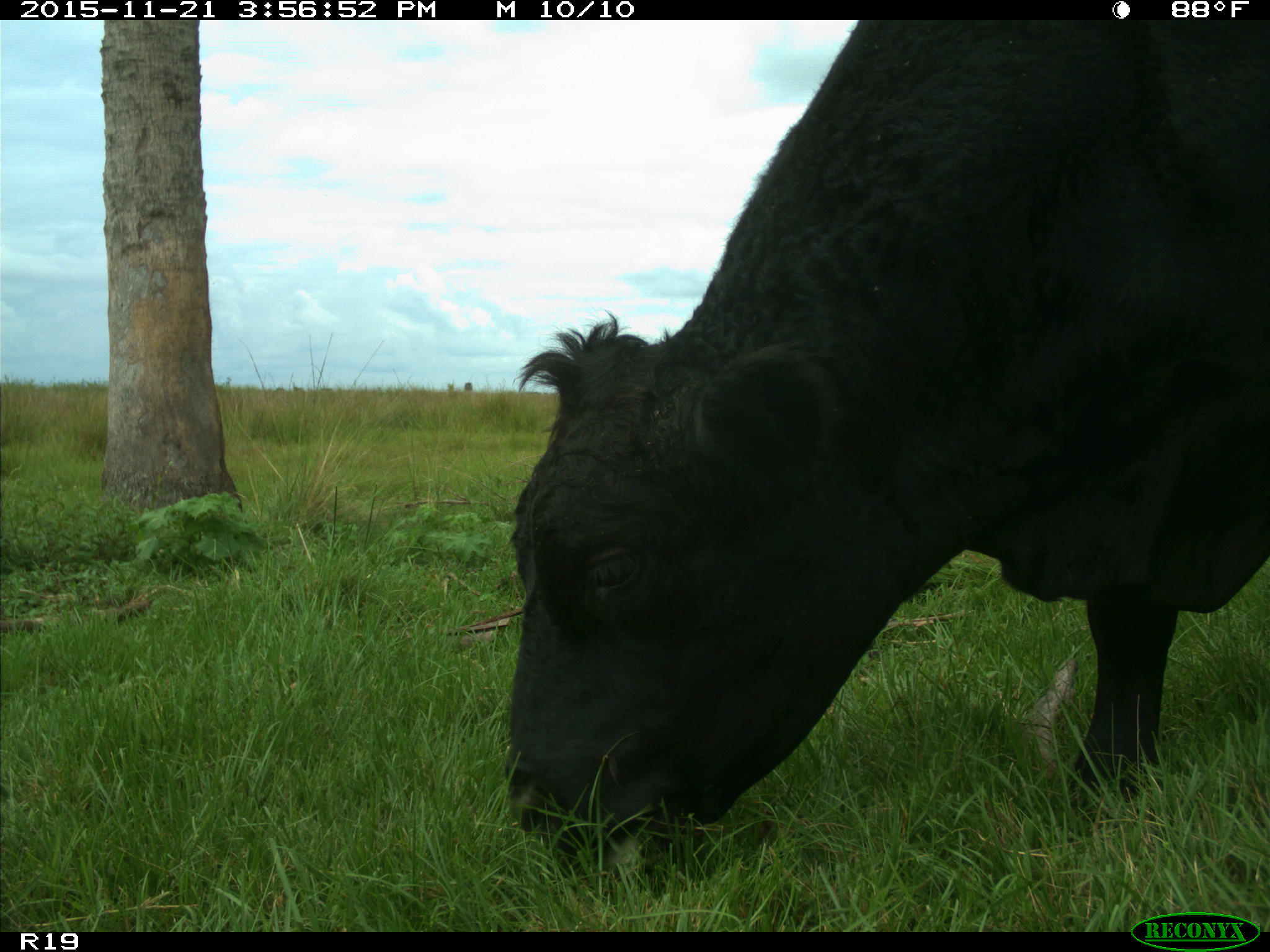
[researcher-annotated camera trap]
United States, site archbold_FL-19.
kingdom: Animalia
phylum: Chordata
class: Mammalia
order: Artiodactyla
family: Bovidae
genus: Bos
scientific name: Bos taurus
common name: domestic cow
Bos taurus (domestic cow).